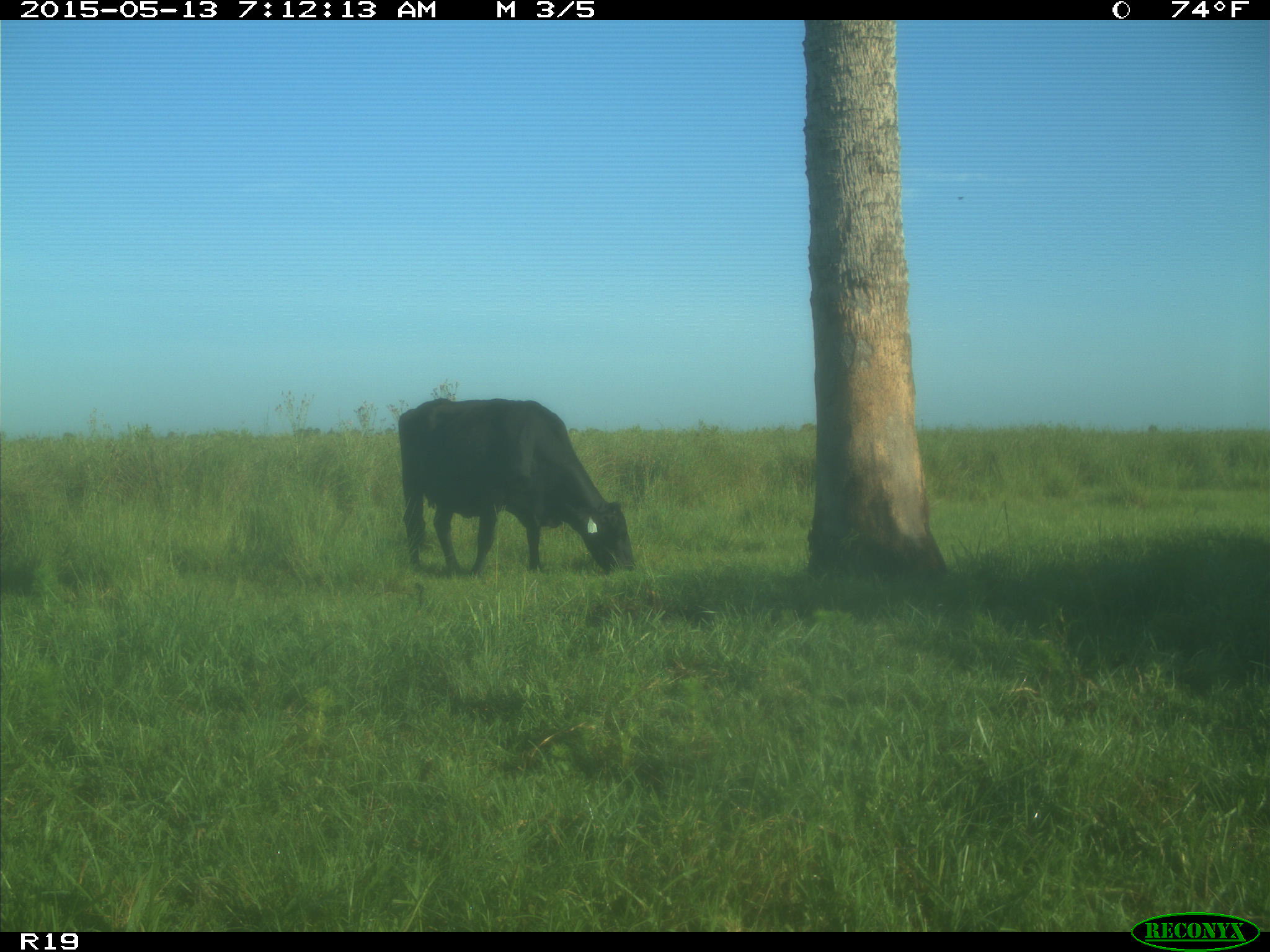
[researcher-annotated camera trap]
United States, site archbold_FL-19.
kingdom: Animalia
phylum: Chordata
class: Mammalia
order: Artiodactyla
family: Bovidae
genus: Bos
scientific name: Bos taurus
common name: domestic cow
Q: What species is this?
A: Bos taurus (domestic cow).